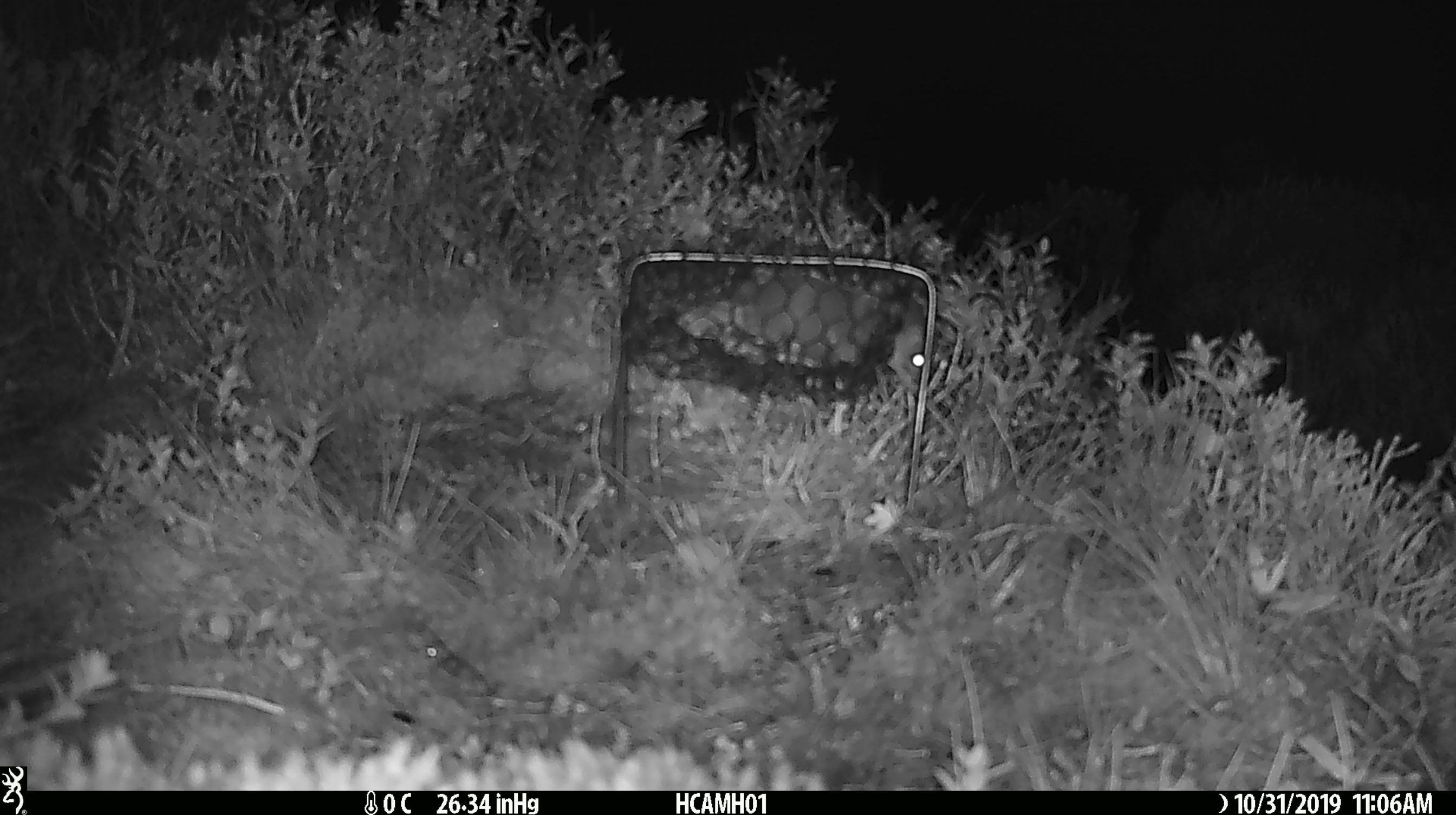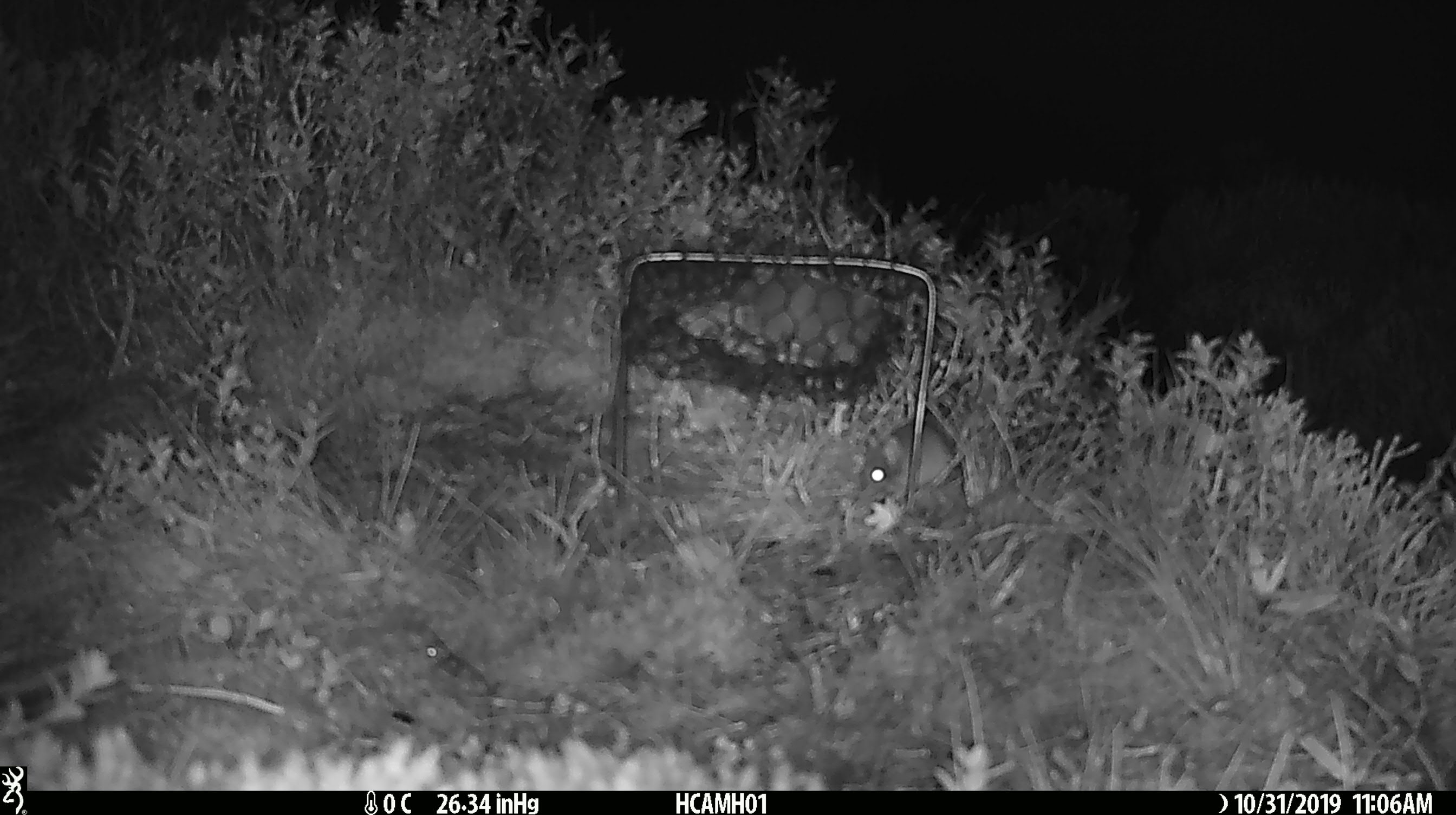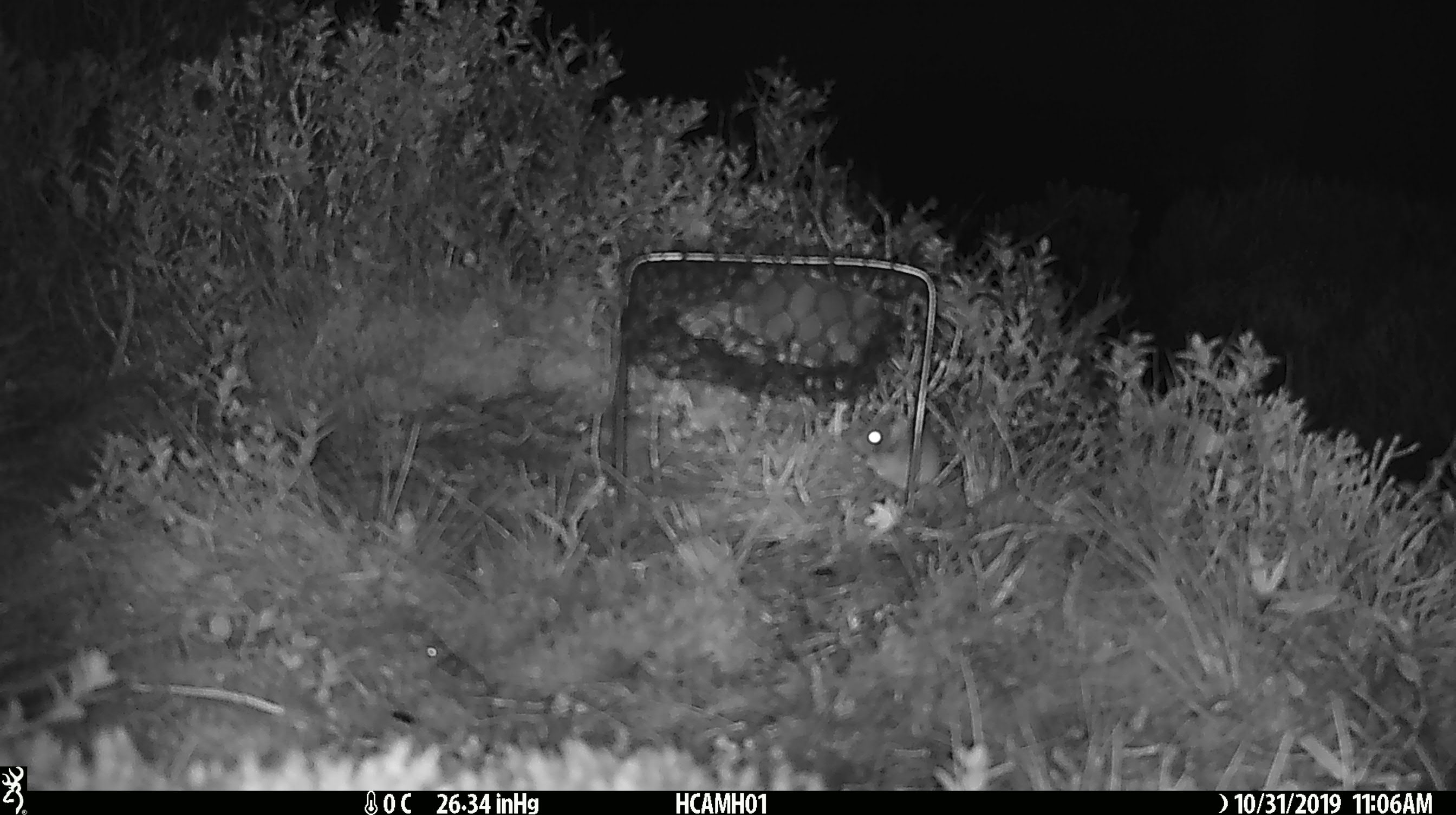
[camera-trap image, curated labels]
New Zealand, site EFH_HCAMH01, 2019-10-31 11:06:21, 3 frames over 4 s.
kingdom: Animalia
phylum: Chordata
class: Mammalia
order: Rodentia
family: Muridae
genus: Mus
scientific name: Mus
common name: mouse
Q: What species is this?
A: Mouse (Mus).